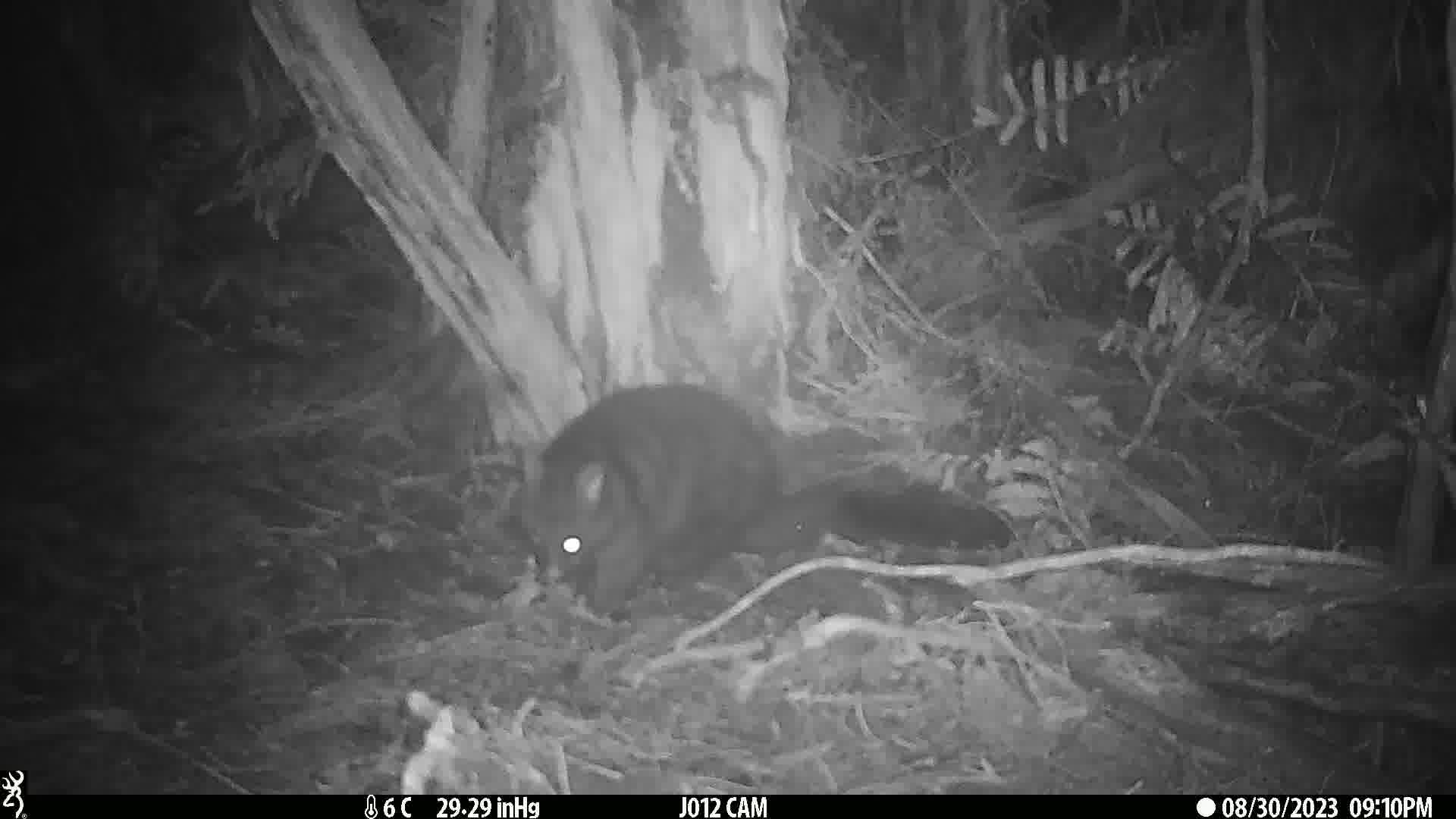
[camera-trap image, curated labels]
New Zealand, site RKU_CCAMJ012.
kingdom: Animalia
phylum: Chordata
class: Mammalia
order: Diprotodontia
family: Phalangeridae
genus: Trichosurus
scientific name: Trichosurus vulpecula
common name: common brushtail possum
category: possum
Possum (common brushtail possum) (Trichosurus vulpecula).